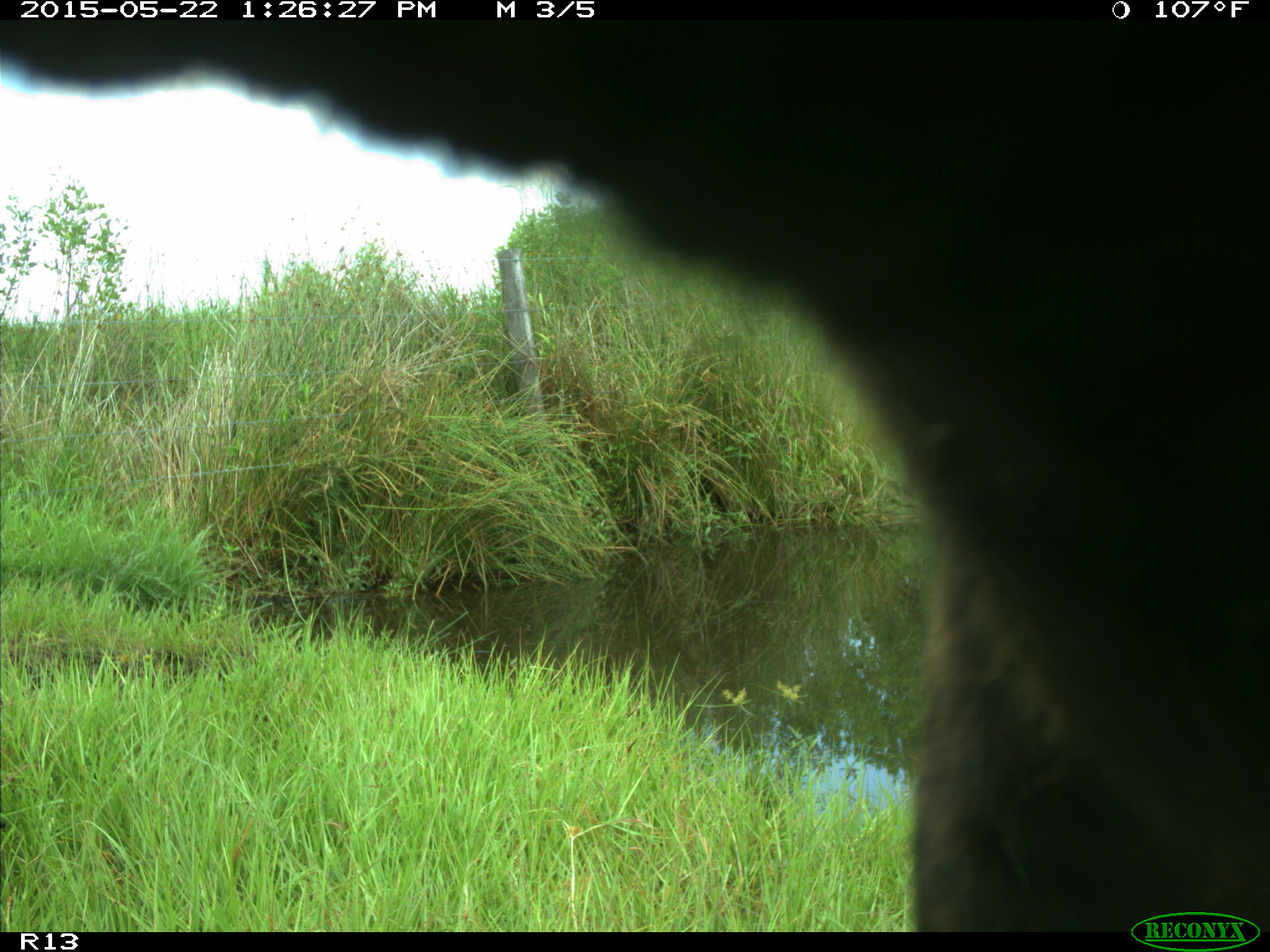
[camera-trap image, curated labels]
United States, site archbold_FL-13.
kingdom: Animalia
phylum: Chordata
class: Mammalia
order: Artiodactyla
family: Bovidae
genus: Bos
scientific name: Bos taurus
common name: domestic cow